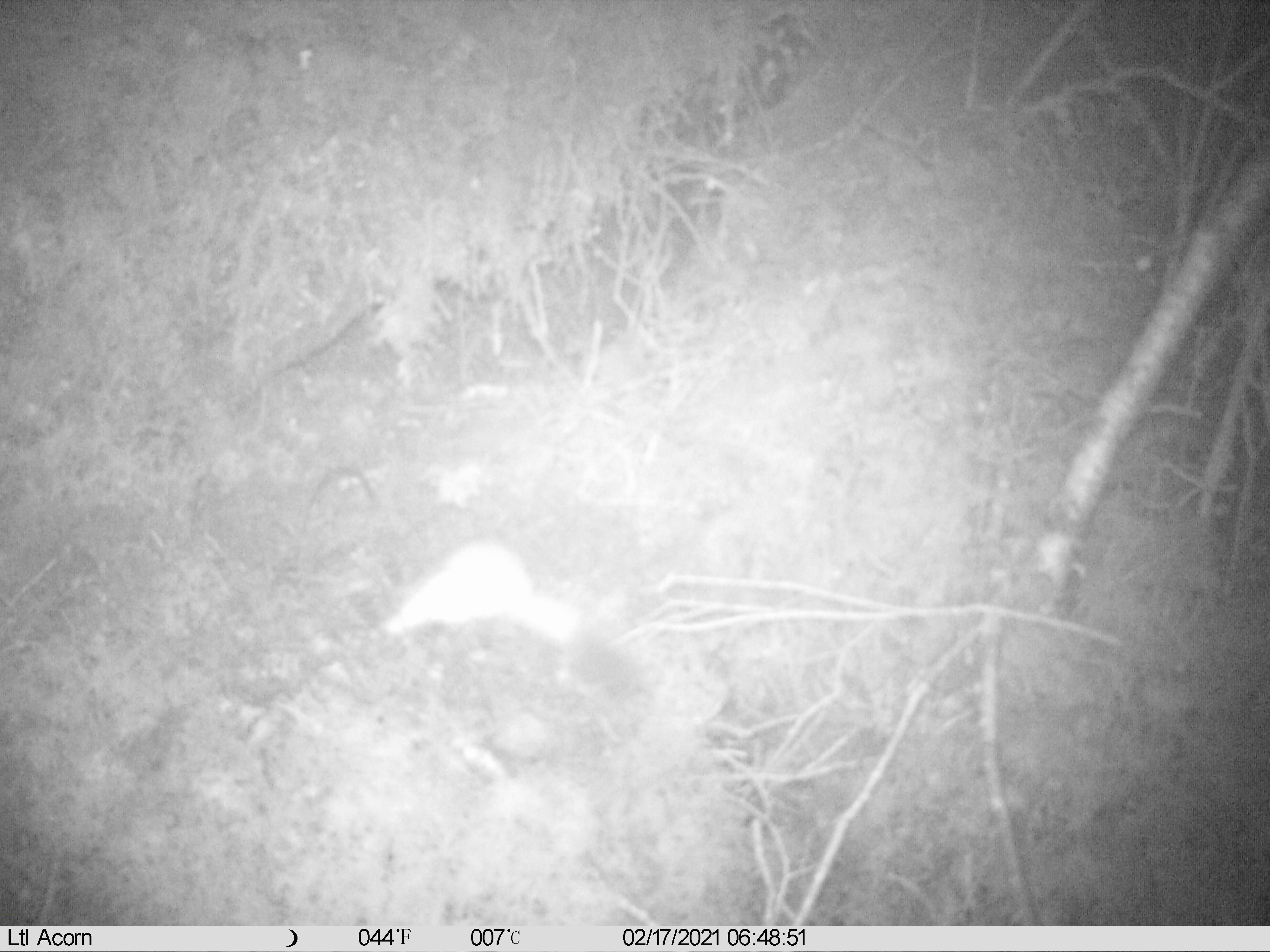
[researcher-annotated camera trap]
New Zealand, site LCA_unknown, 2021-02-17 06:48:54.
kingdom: Animalia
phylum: Chordata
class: Mammalia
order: Carnivora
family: Mustelidae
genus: Mustela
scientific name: Mustela erminea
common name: stoat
Stoat (Mustela erminea).